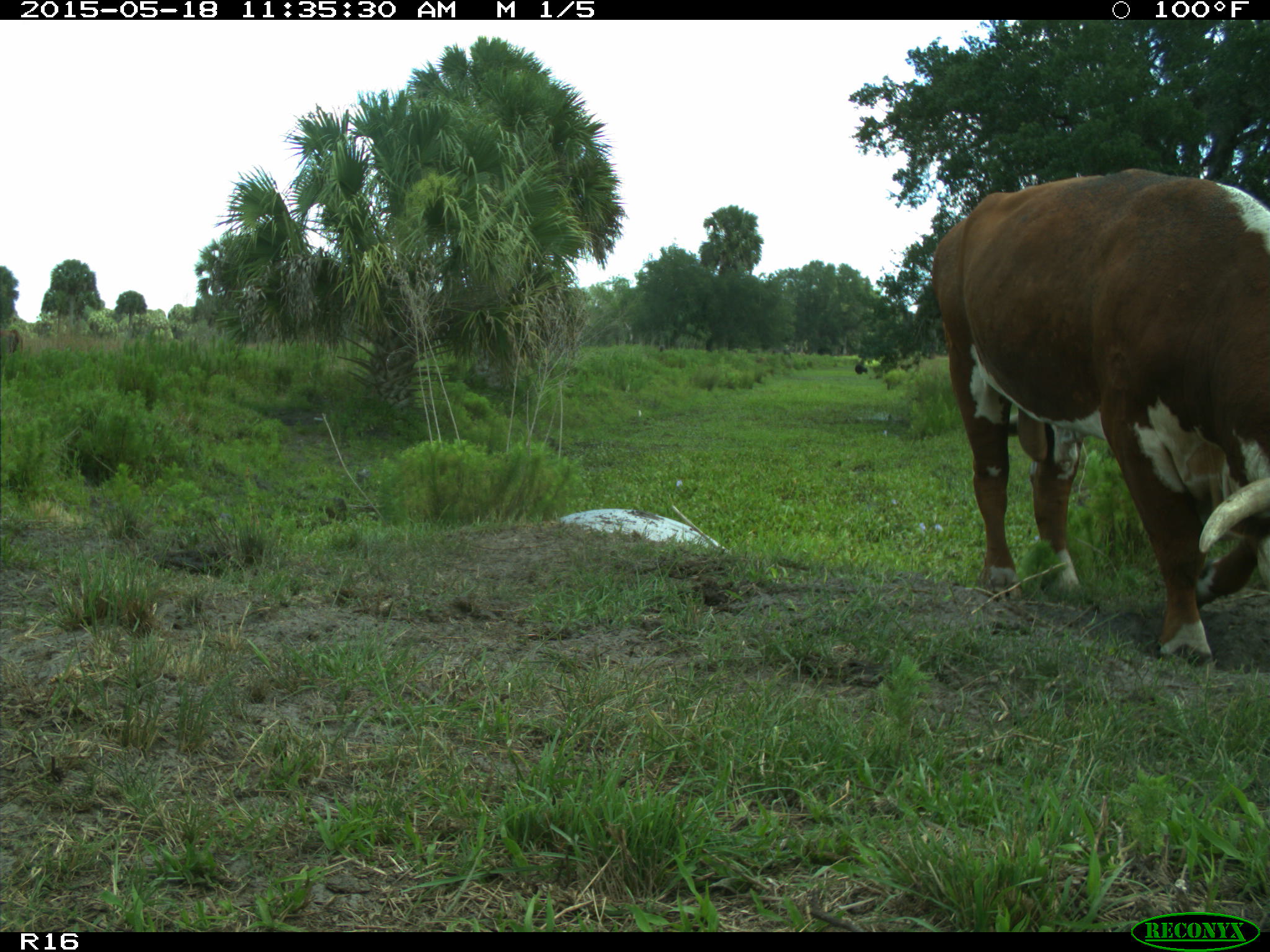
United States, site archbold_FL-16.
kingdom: Animalia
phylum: Chordata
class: Mammalia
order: Artiodactyla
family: Bovidae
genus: Bos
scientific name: Bos taurus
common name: domestic cow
Bos taurus (domestic cow).